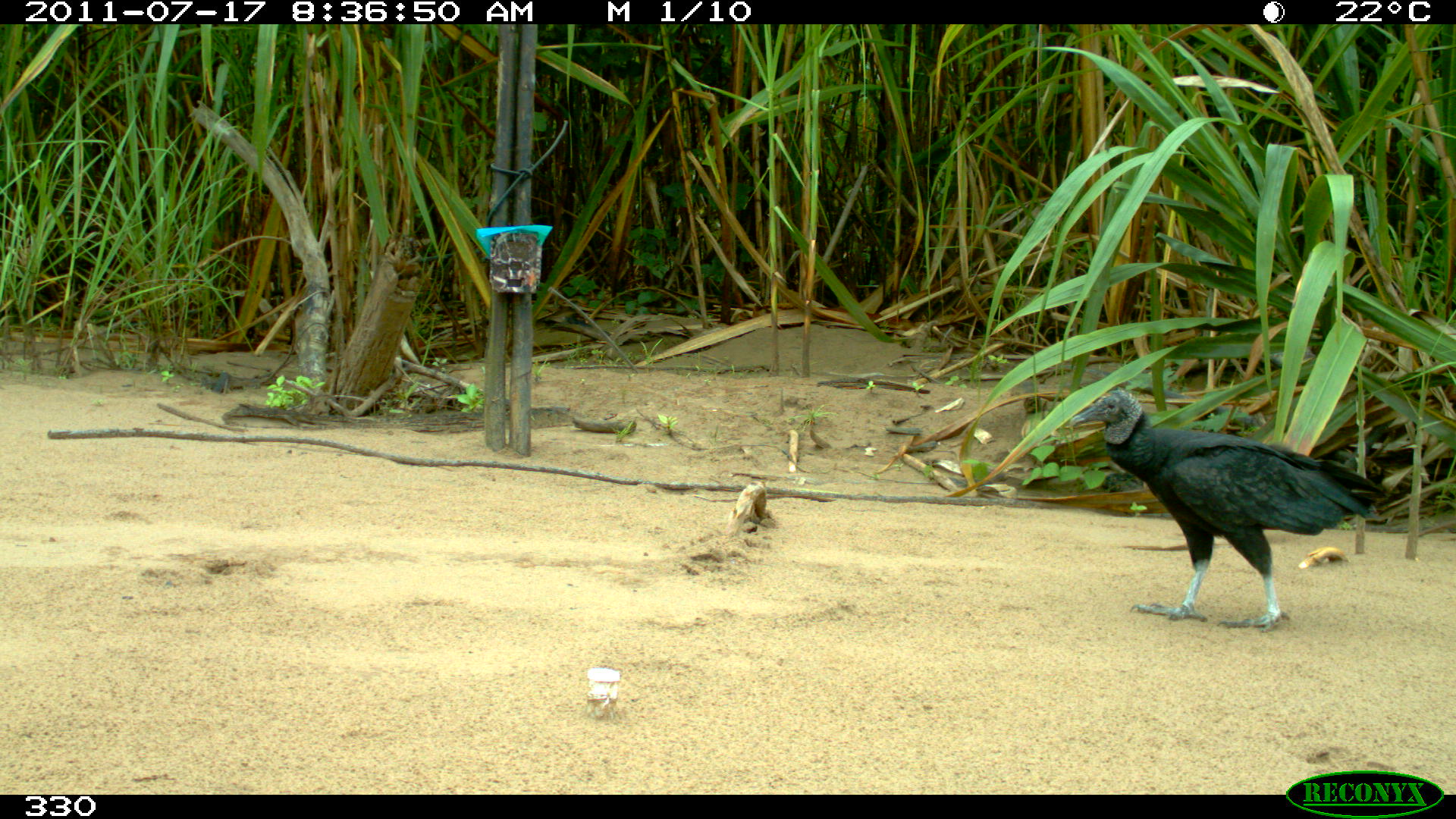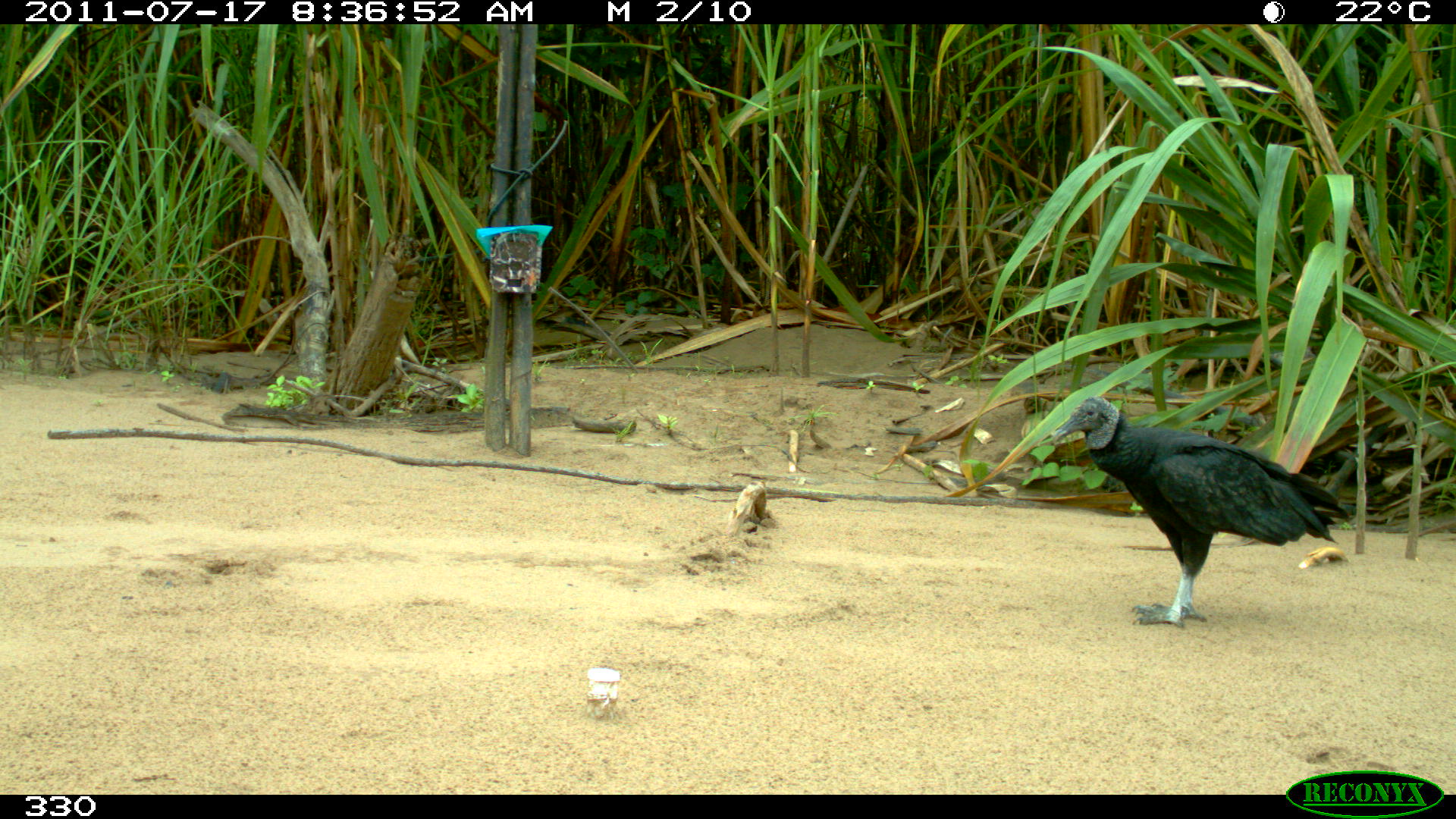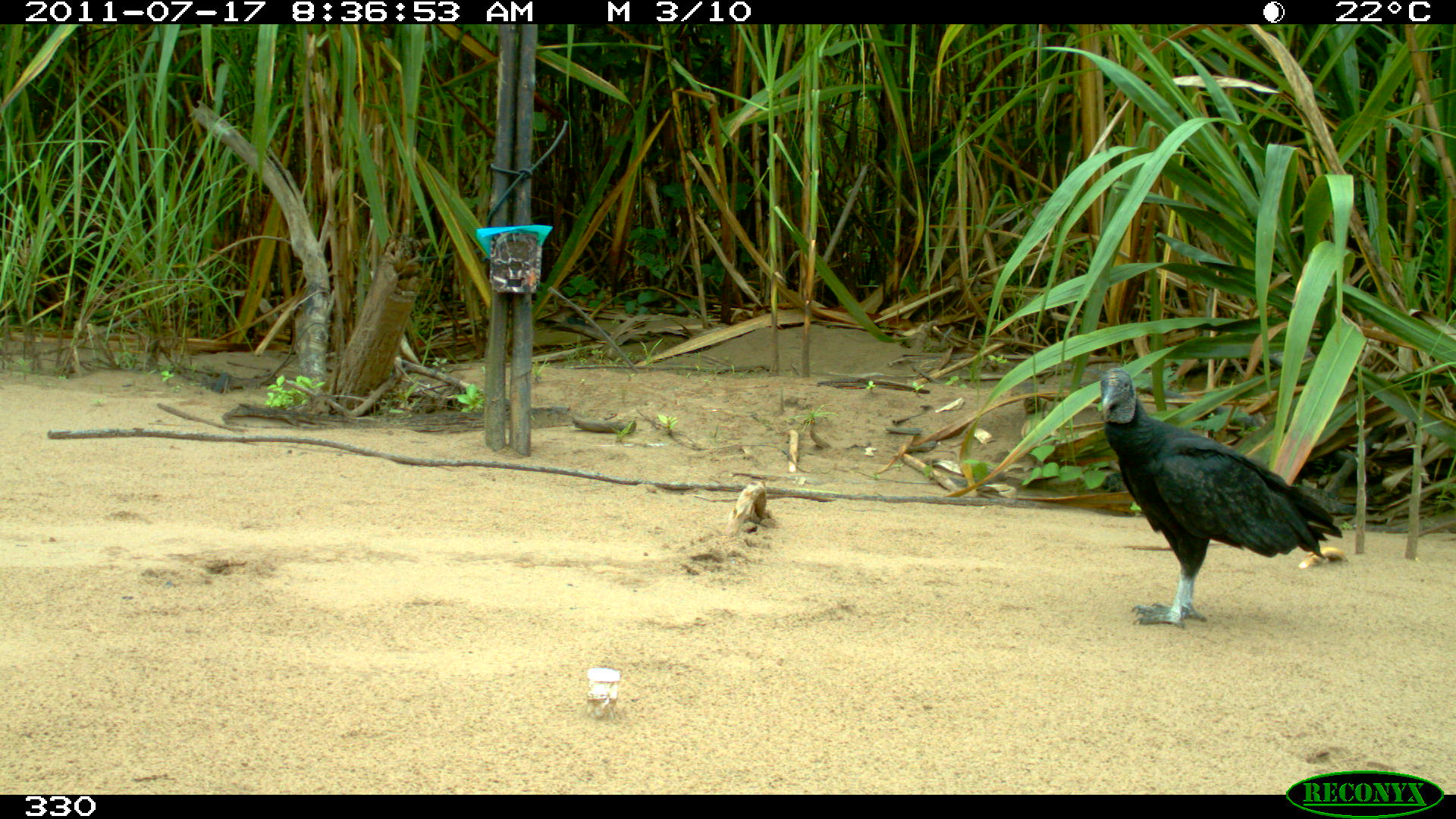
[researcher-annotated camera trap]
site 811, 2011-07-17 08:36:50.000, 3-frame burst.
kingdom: Animalia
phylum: Chordata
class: Aves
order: Cathartiformes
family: Cathartidae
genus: Coragyps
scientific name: Coragyps atratus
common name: black vulture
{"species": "Coragyps atratus (black vulture)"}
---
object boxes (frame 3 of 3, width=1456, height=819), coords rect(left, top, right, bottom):
coragyps atratus: rect(1099, 368, 1343, 630)